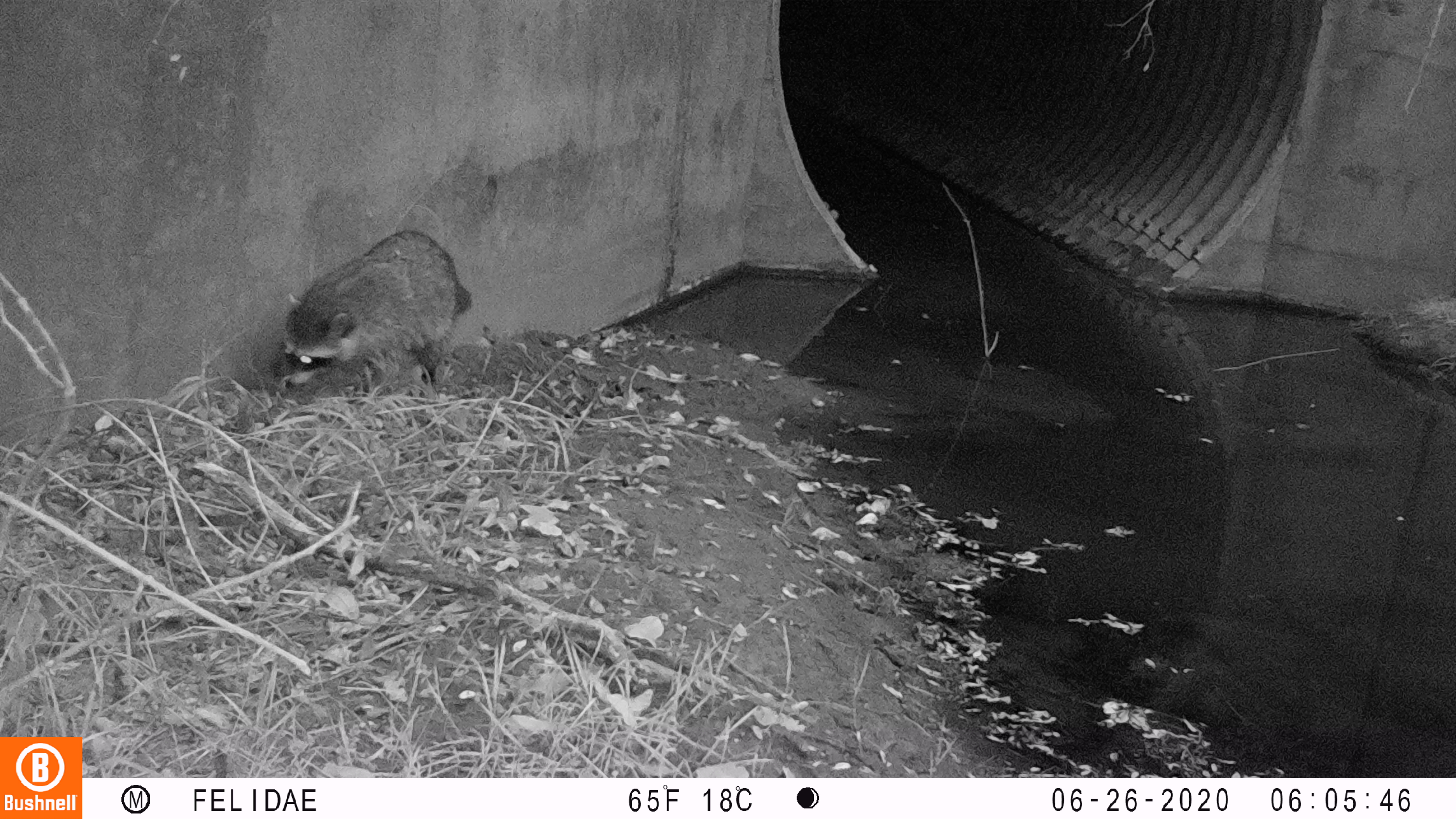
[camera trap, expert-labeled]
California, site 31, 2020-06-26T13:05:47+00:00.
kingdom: Animalia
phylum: Chordata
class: Mammalia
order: Carnivora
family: Procyonidae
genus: Procyon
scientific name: Procyon lotor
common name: raccoon